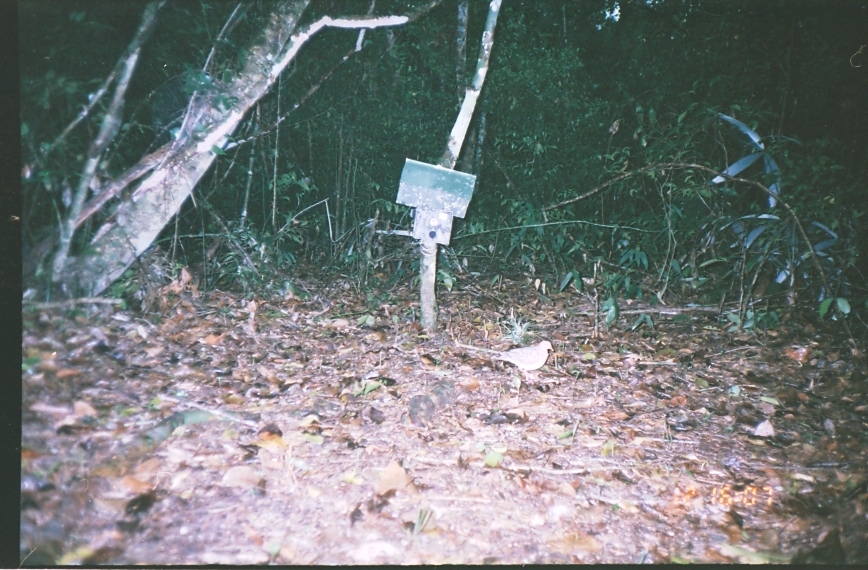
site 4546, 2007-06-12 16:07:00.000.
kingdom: Animalia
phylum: Chordata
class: Aves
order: Columbiformes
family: Columbidae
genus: Leptotila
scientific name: Leptotila verreauxi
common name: white-tipped dove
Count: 1.